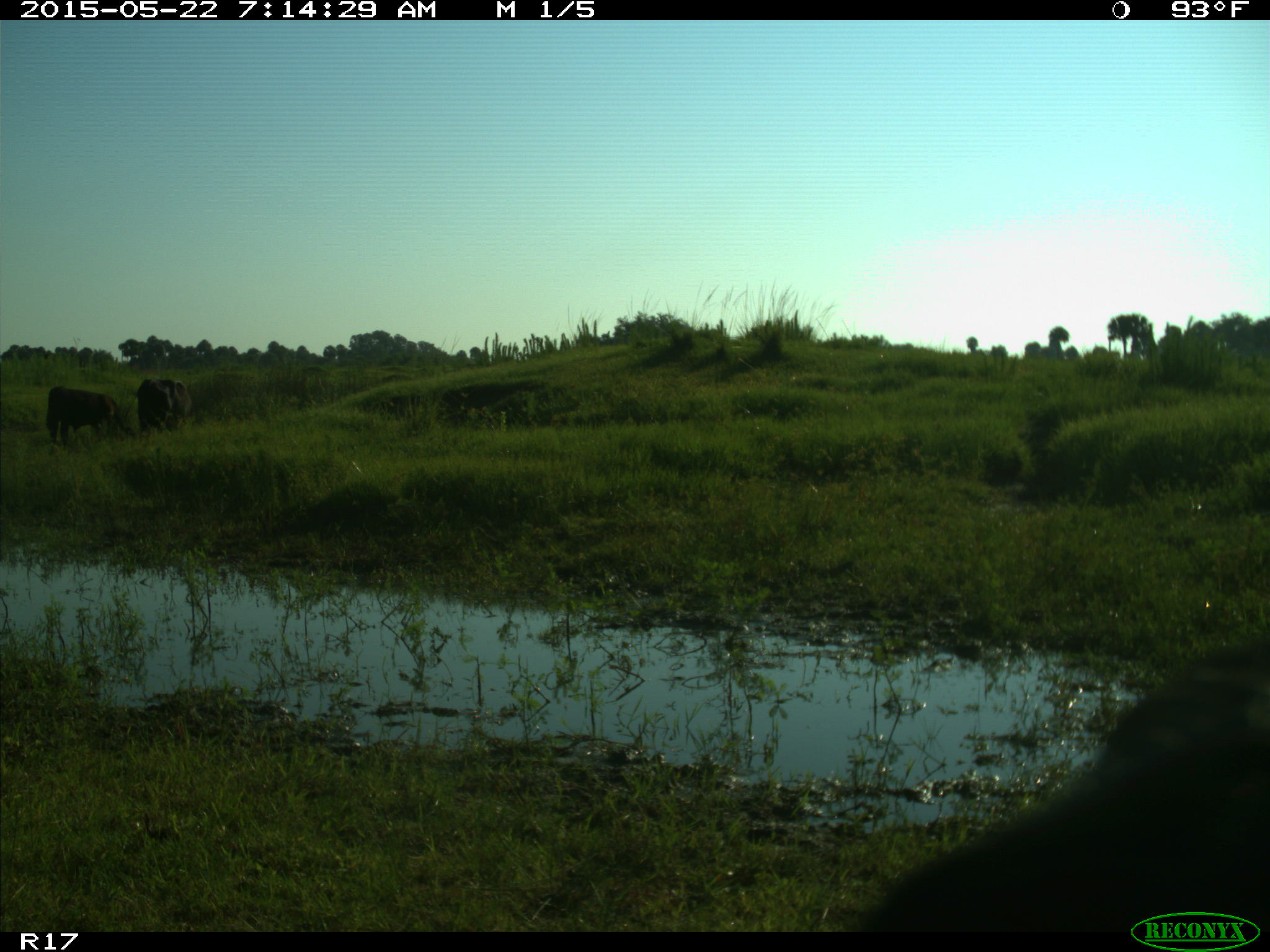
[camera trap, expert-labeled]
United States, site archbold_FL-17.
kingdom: Animalia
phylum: Chordata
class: Mammalia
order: Artiodactyla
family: Bovidae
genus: Bos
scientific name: Bos taurus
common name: domestic cow